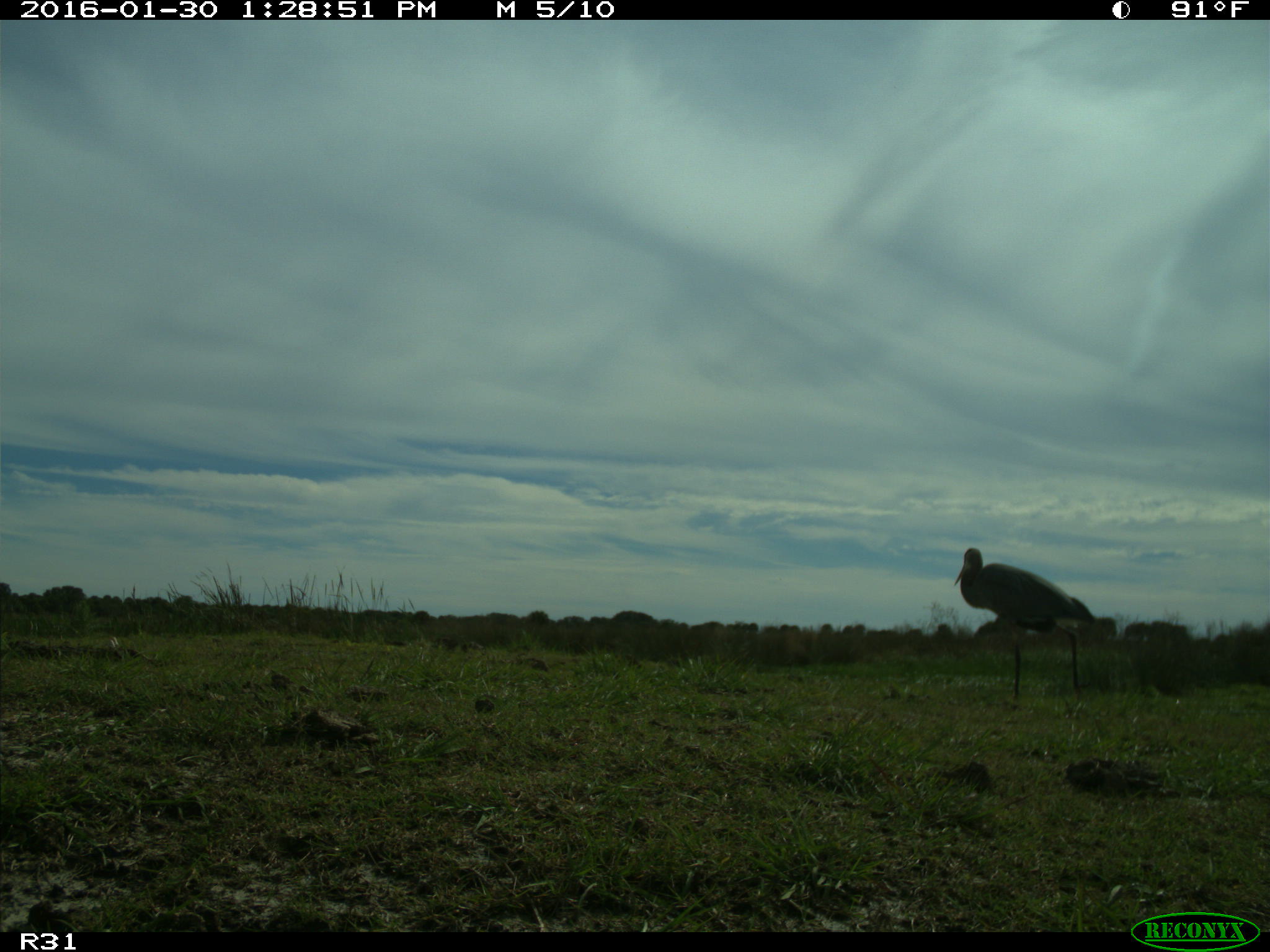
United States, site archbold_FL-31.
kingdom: Animalia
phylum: Chordata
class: Aves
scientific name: Aves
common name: birds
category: unidentified bird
Unidentified bird (birds) (Aves).